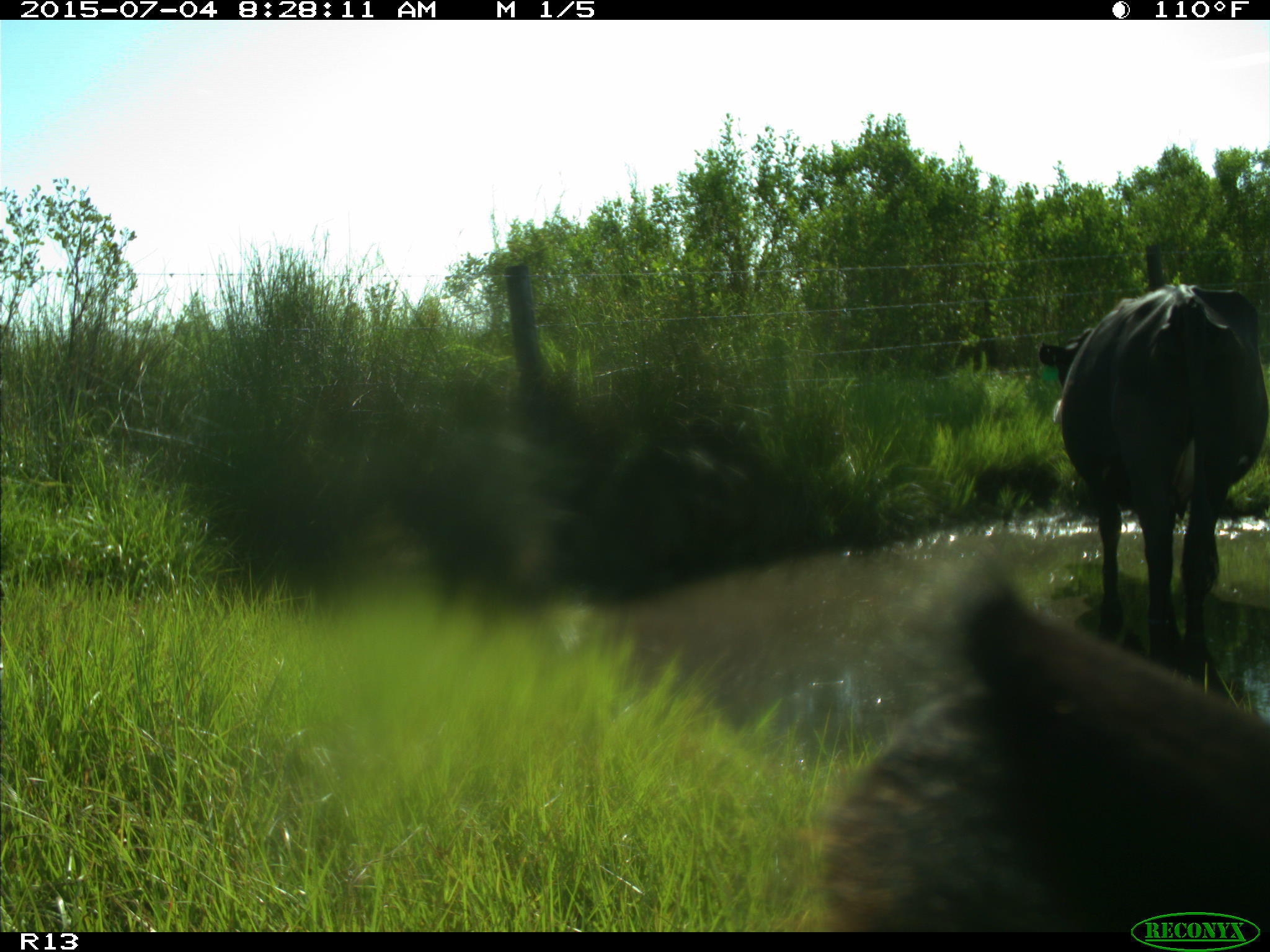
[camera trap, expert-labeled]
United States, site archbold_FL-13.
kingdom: Animalia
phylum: Chordata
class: Mammalia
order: Artiodactyla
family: Bovidae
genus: Bos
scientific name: Bos taurus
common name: domestic cow